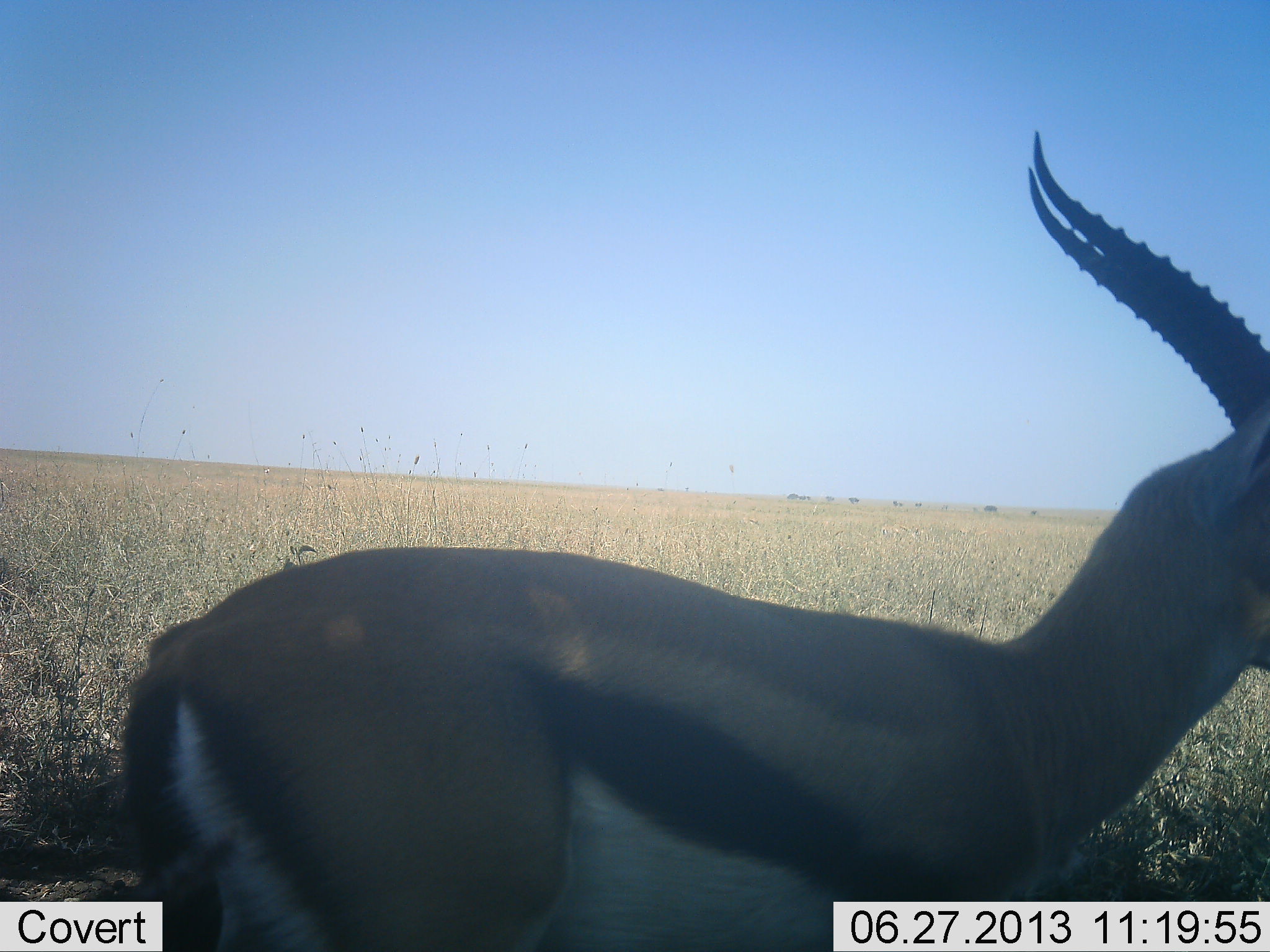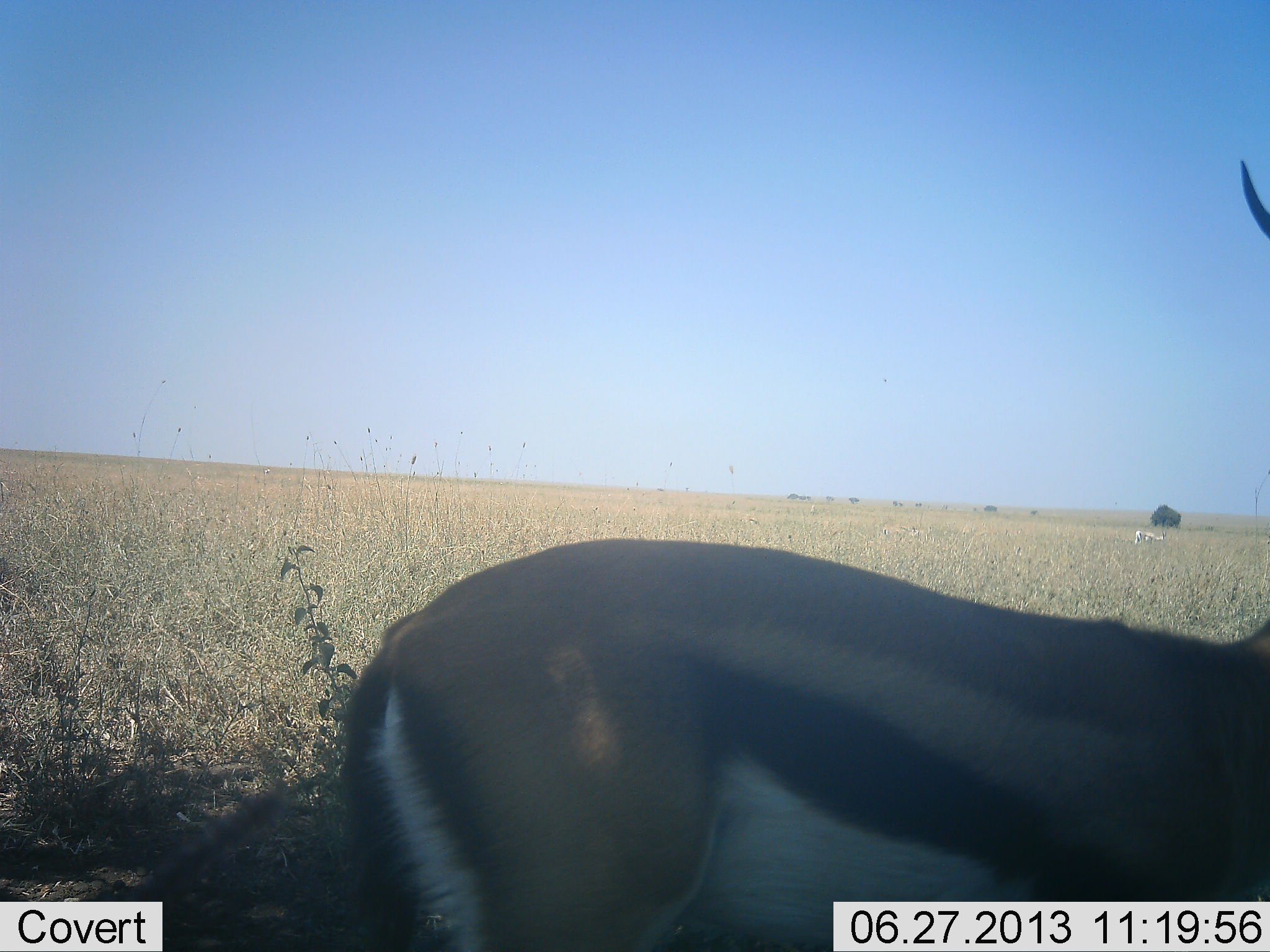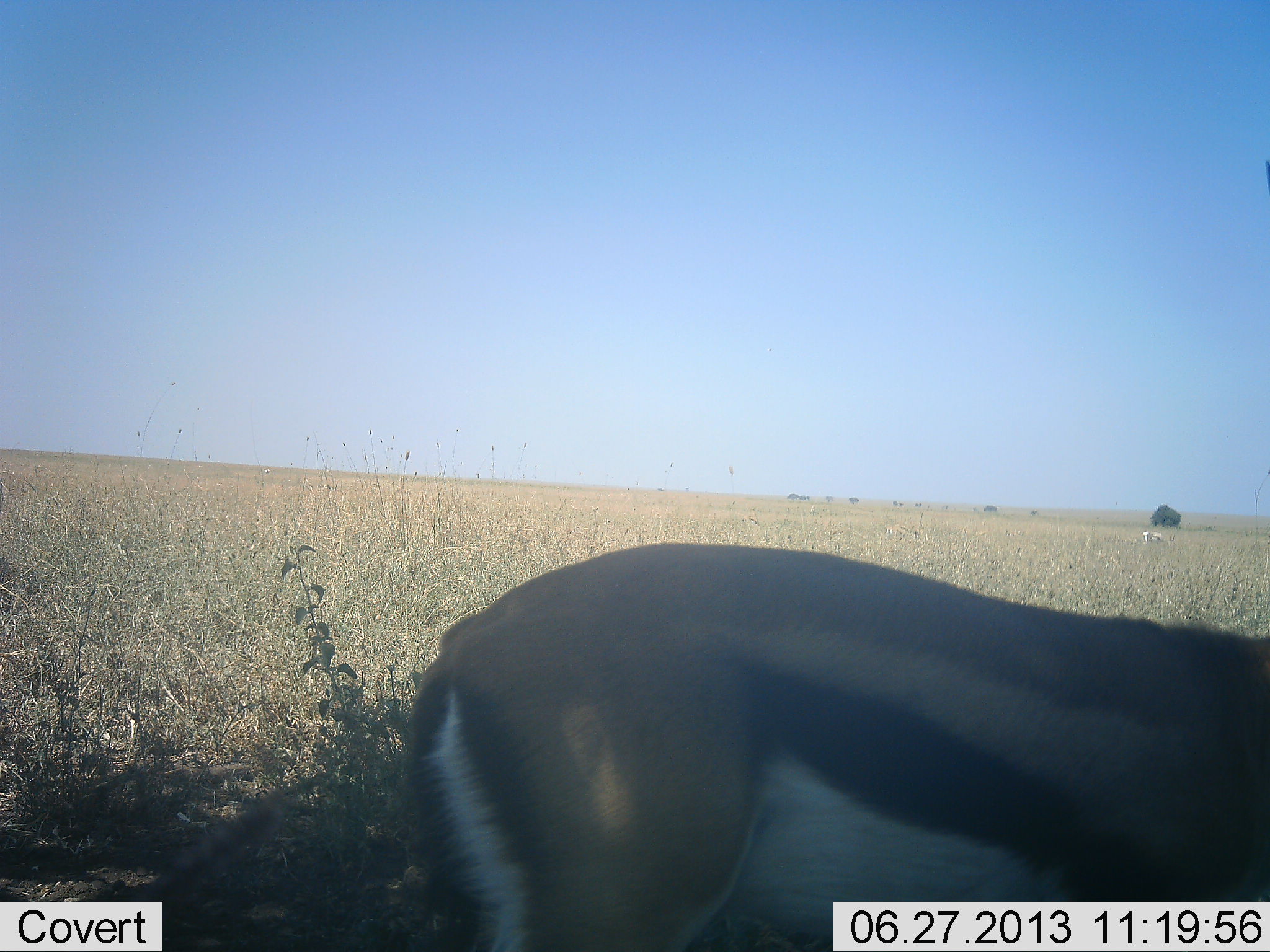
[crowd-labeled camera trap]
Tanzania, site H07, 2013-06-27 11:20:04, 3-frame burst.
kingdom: Animalia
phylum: Chordata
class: Mammalia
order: Artiodactyla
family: Bovidae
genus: Eudorcas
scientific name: Eudorcas thomsonii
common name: thomson's gazelle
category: gazellethomsons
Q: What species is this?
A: Gazellethomsons (thomson's gazelle) (Eudorcas thomsonii).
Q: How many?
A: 1.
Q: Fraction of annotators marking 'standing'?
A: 18%.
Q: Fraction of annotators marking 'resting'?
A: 9%.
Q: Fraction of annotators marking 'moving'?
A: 73%.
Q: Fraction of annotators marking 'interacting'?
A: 0%.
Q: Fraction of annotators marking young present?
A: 0%.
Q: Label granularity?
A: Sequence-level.